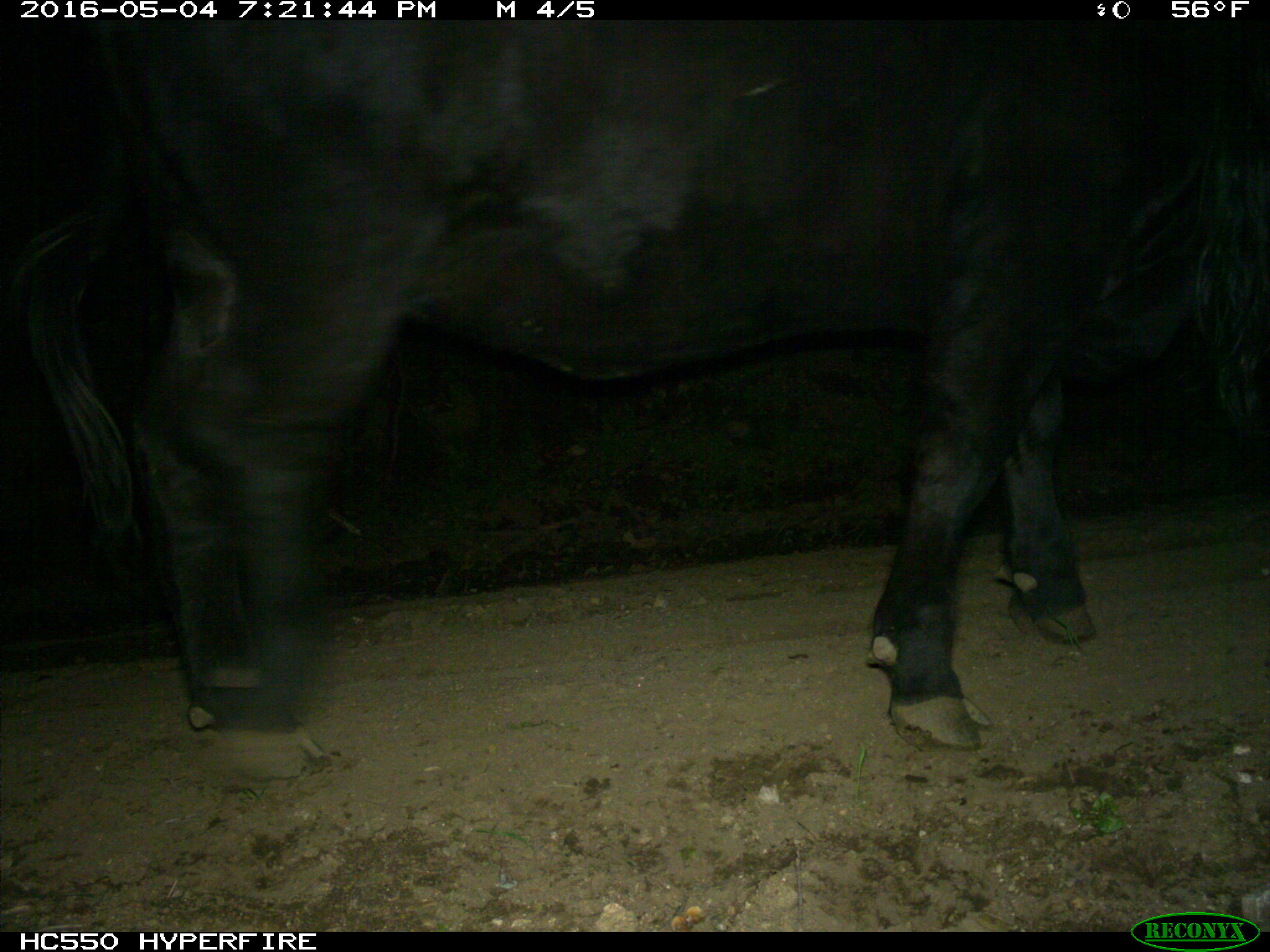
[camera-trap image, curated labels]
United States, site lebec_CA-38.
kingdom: Animalia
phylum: Chordata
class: Mammalia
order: Artiodactyla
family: Bovidae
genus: Bos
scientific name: Bos taurus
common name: domestic cow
Bos taurus (domestic cow).